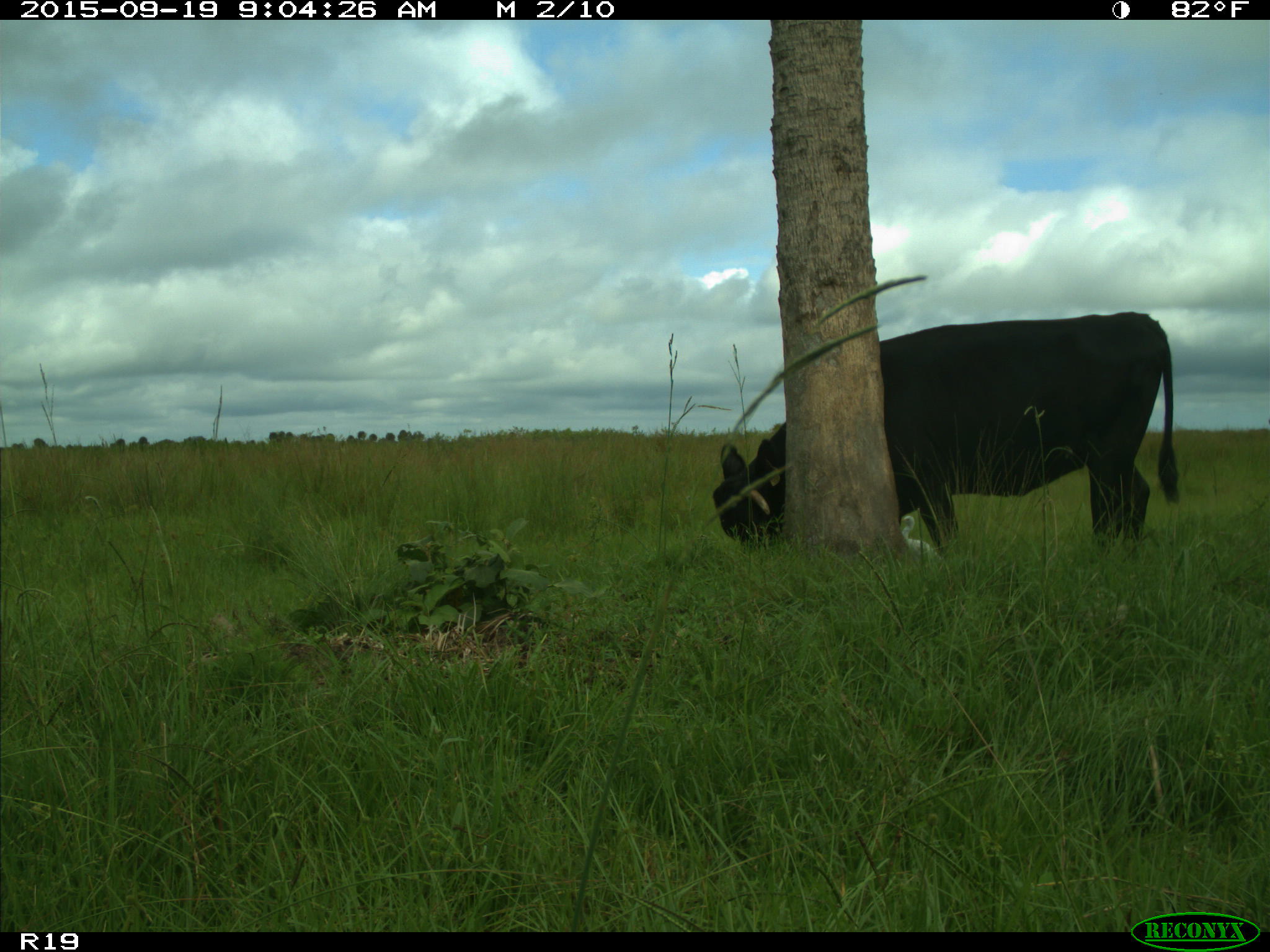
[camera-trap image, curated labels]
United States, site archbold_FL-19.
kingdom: Animalia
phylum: Chordata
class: Mammalia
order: Artiodactyla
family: Bovidae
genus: Bos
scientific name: Bos taurus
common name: domestic cow